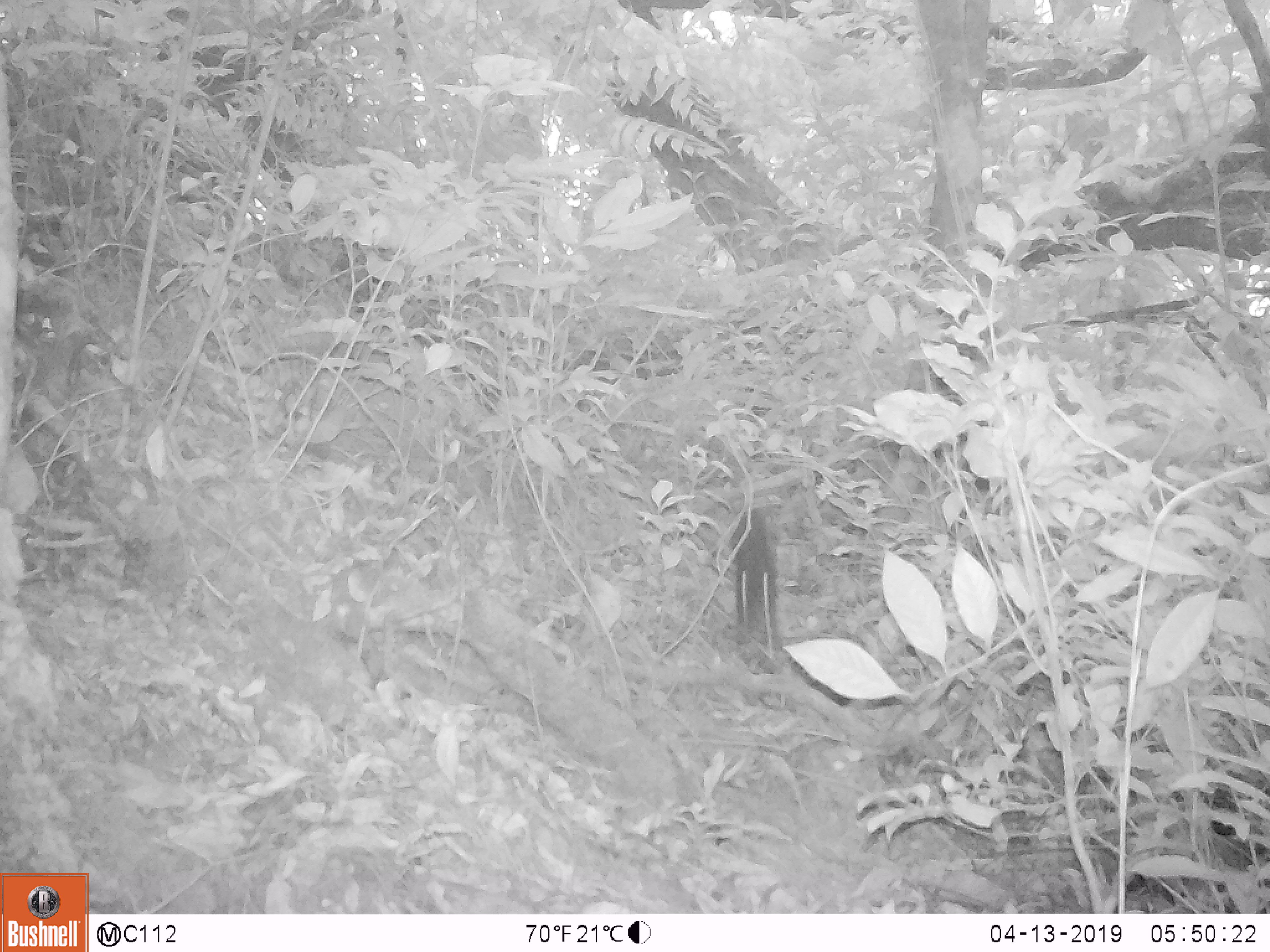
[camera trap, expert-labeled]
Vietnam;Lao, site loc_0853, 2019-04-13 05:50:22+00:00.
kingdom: Animalia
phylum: Chordata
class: Mammalia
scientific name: Mammalia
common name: mammal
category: unidentified small mammal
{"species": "unidentified small mammal (mammal) (Mammalia)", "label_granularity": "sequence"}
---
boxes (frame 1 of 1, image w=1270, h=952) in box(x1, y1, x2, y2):
unidentified small mammal: box(730, 505, 779, 663)